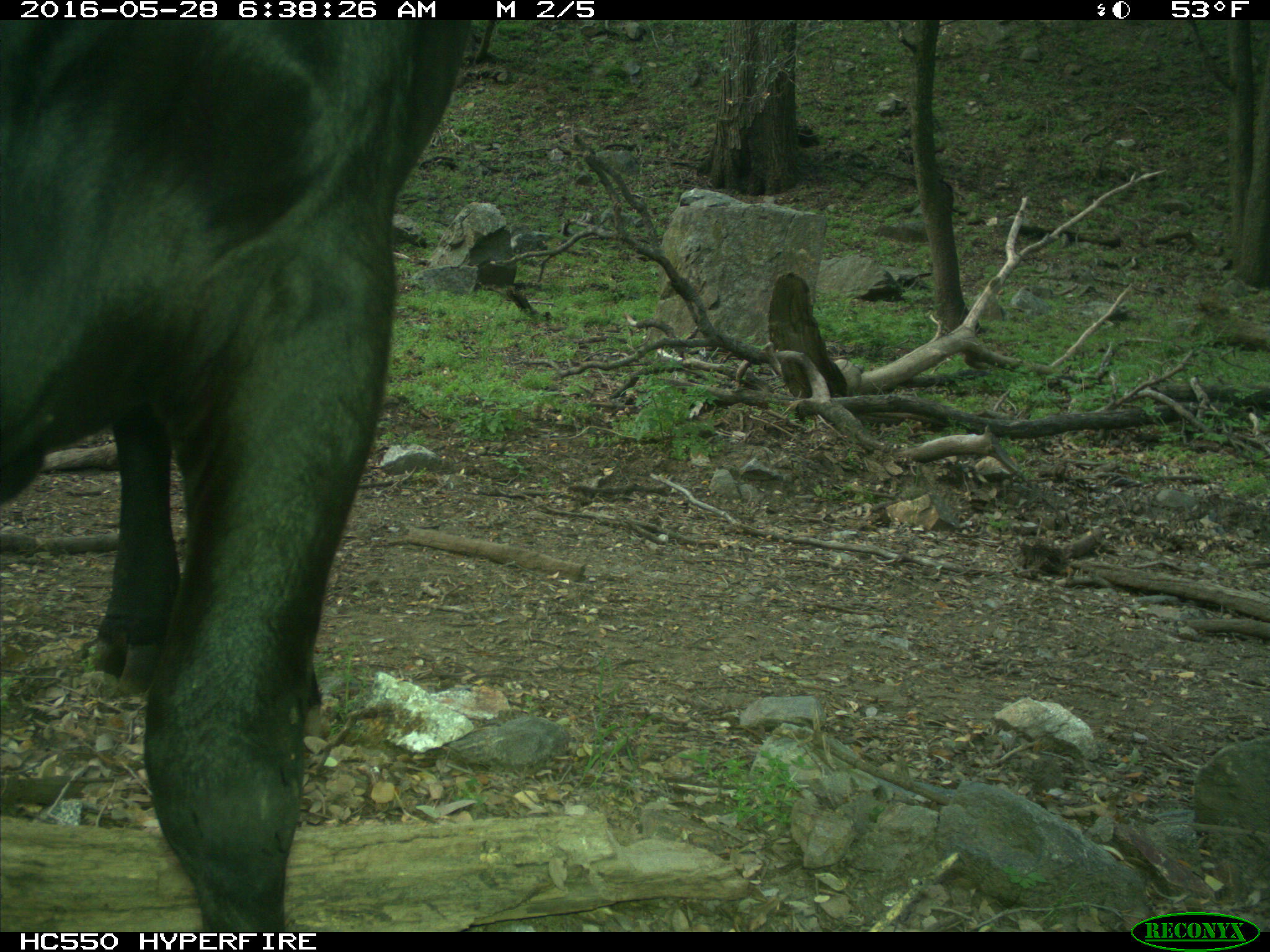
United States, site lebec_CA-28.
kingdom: Animalia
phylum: Chordata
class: Mammalia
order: Artiodactyla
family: Bovidae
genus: Bos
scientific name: Bos taurus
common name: domestic cow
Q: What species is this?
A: Bos taurus (domestic cow).